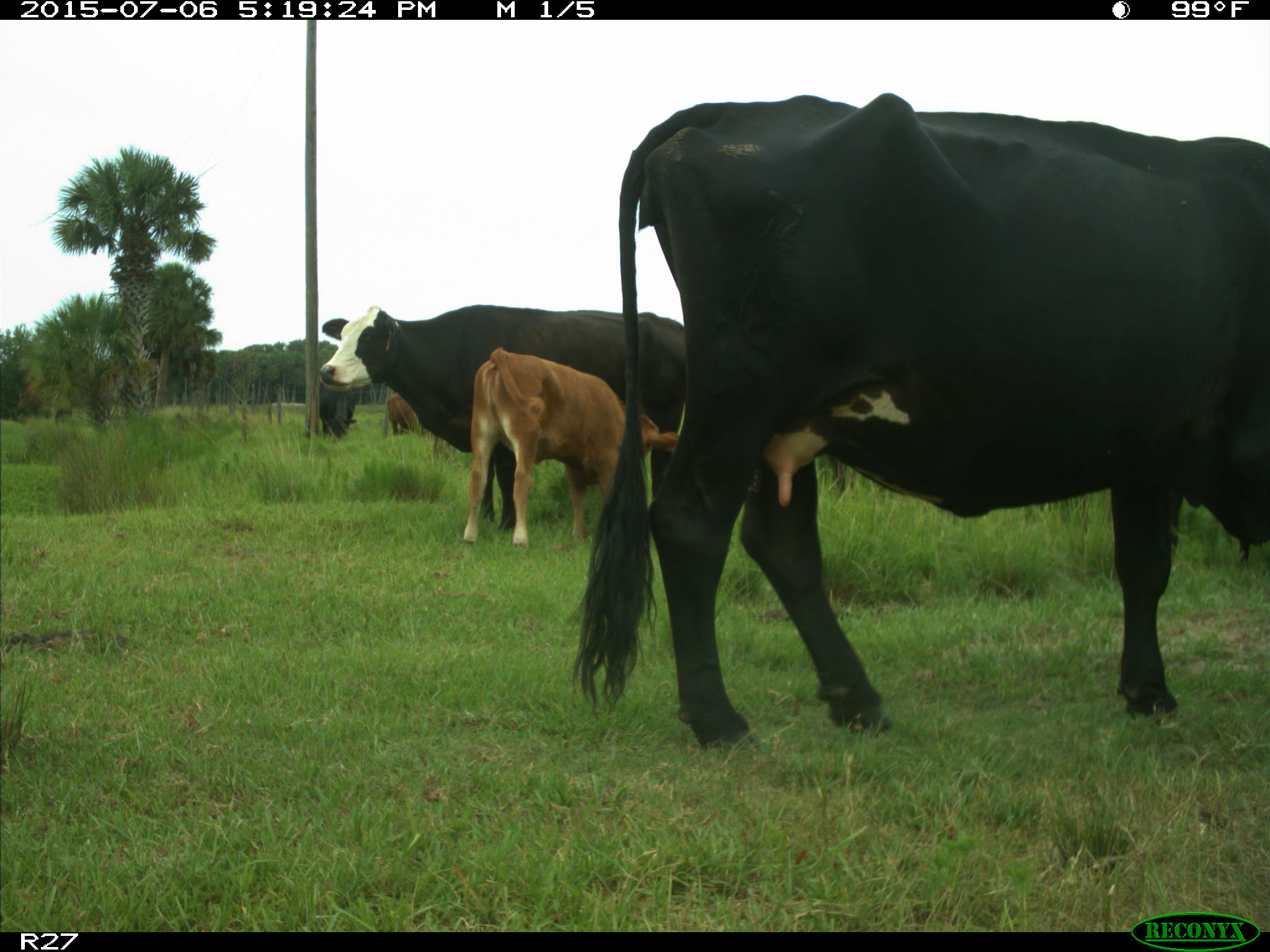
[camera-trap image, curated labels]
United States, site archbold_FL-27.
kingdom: Animalia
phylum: Chordata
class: Mammalia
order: Artiodactyla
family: Bovidae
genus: Bos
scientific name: Bos taurus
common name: domestic cow